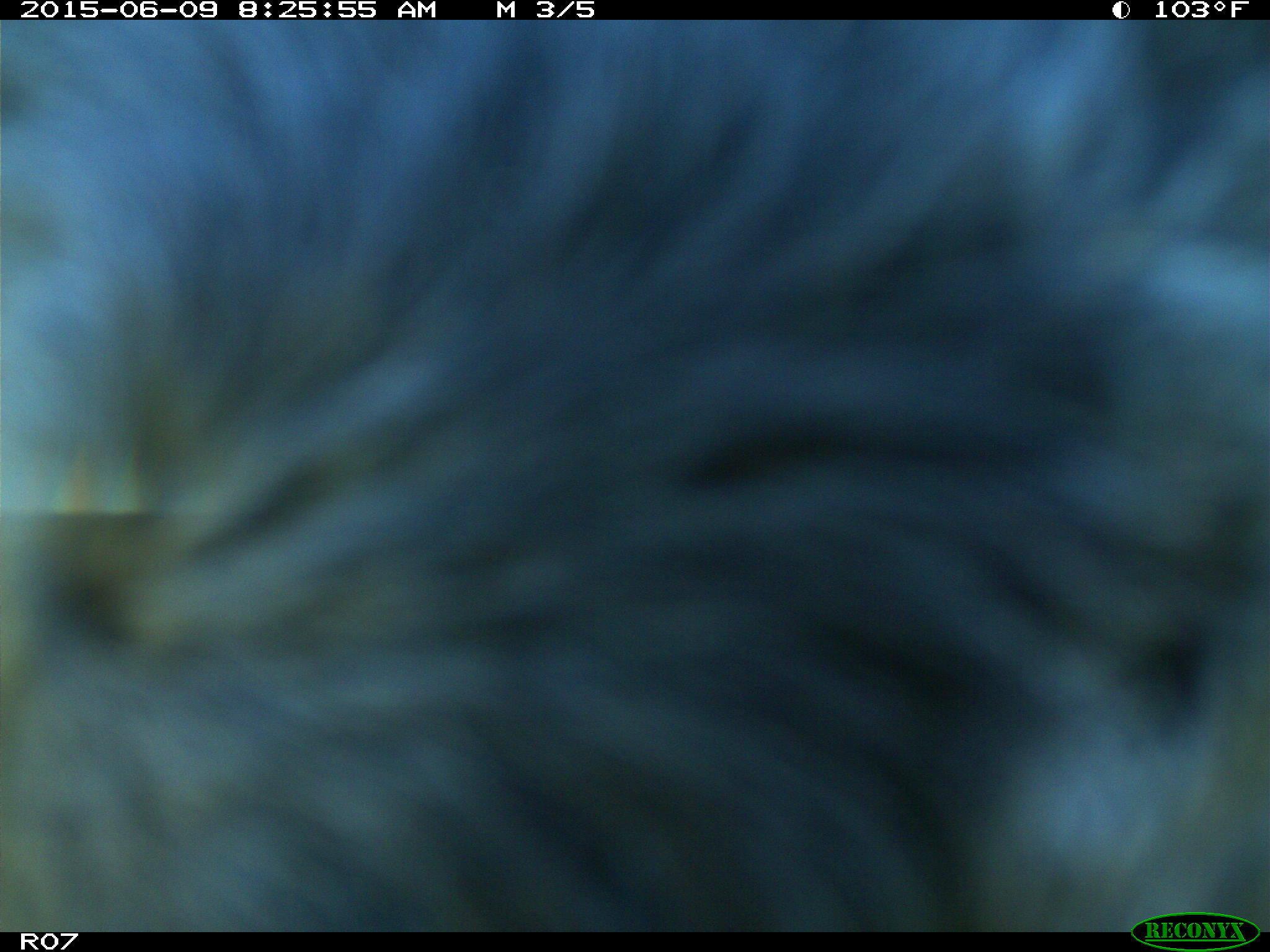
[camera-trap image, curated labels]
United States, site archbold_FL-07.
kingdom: Animalia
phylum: Chordata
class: Mammalia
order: Artiodactyla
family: Bovidae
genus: Bos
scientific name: Bos taurus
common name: domestic cow